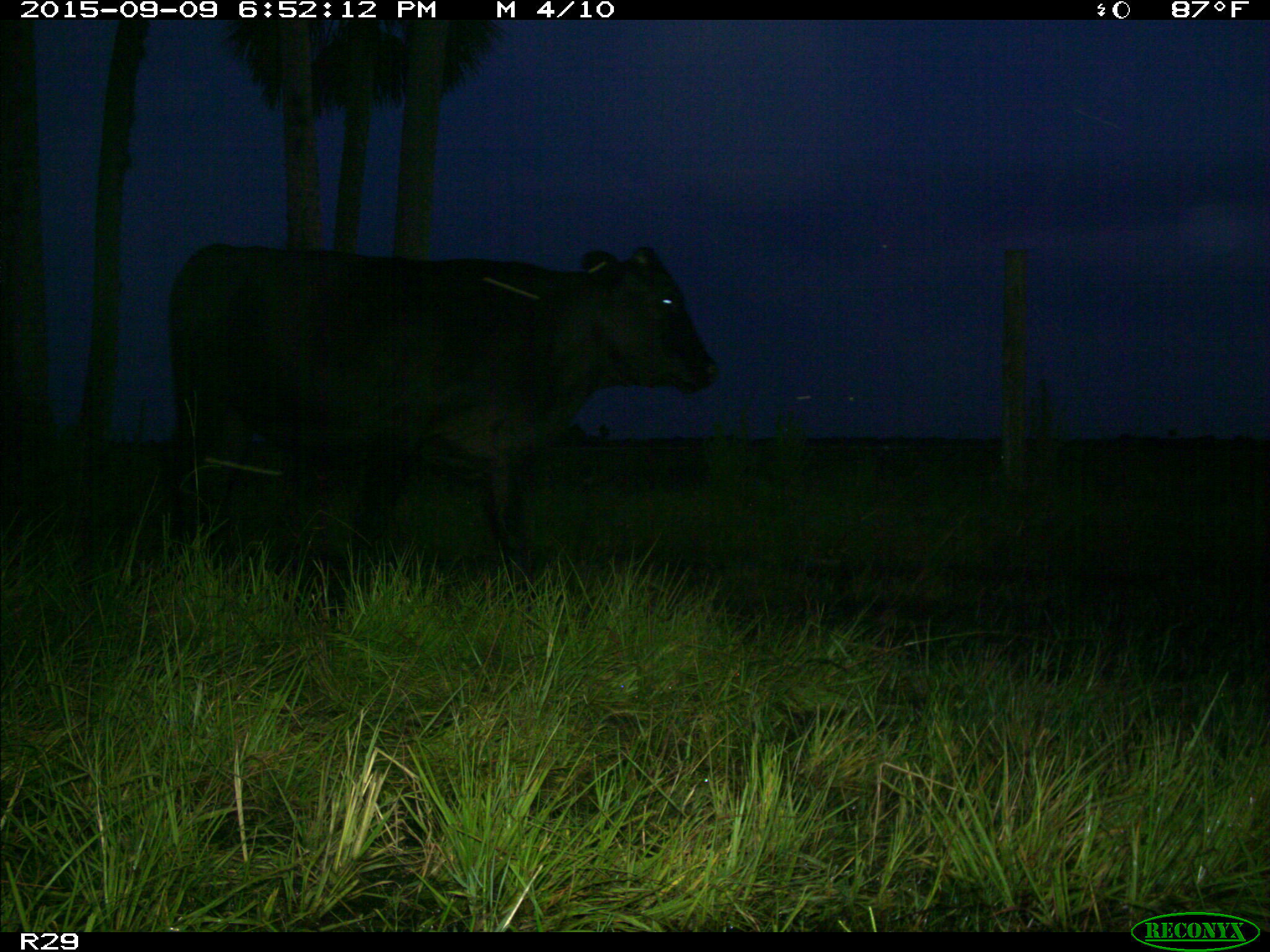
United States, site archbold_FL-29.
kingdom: Animalia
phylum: Chordata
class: Mammalia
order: Artiodactyla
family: Bovidae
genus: Bos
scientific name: Bos taurus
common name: domestic cow